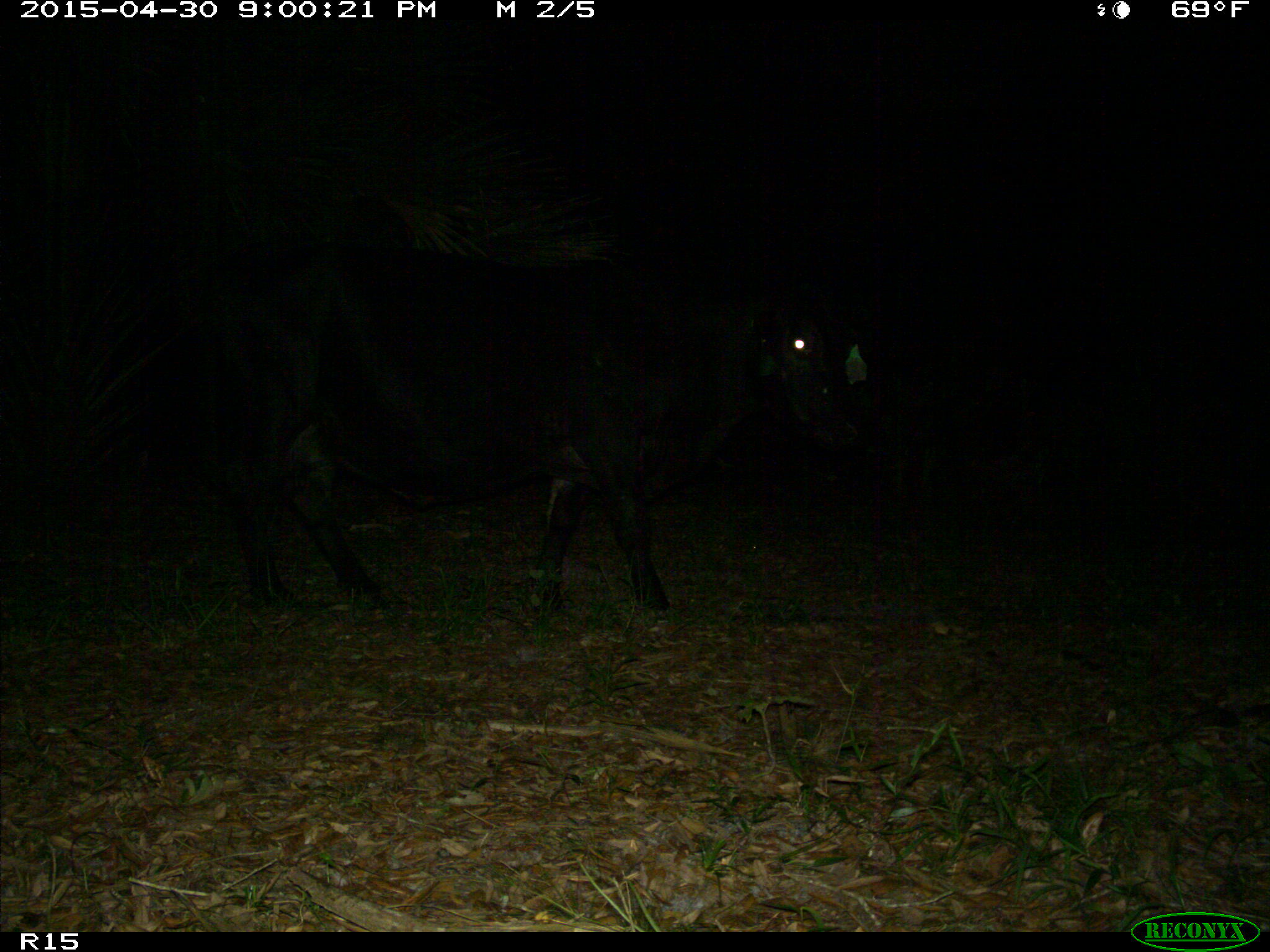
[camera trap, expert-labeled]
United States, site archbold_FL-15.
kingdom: Animalia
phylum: Chordata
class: Mammalia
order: Artiodactyla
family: Bovidae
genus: Bos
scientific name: Bos taurus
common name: domestic cow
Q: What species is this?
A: Bos taurus (domestic cow).